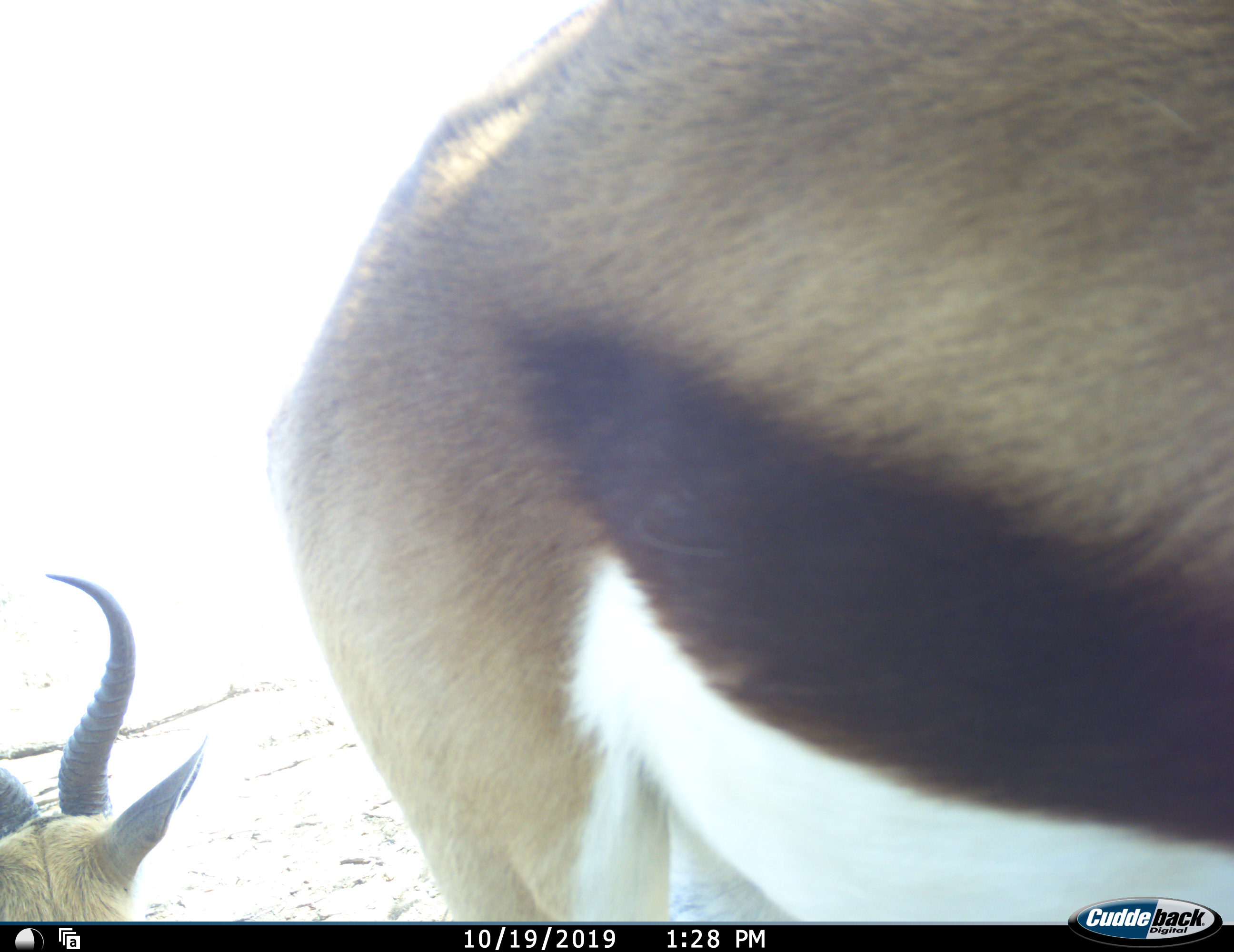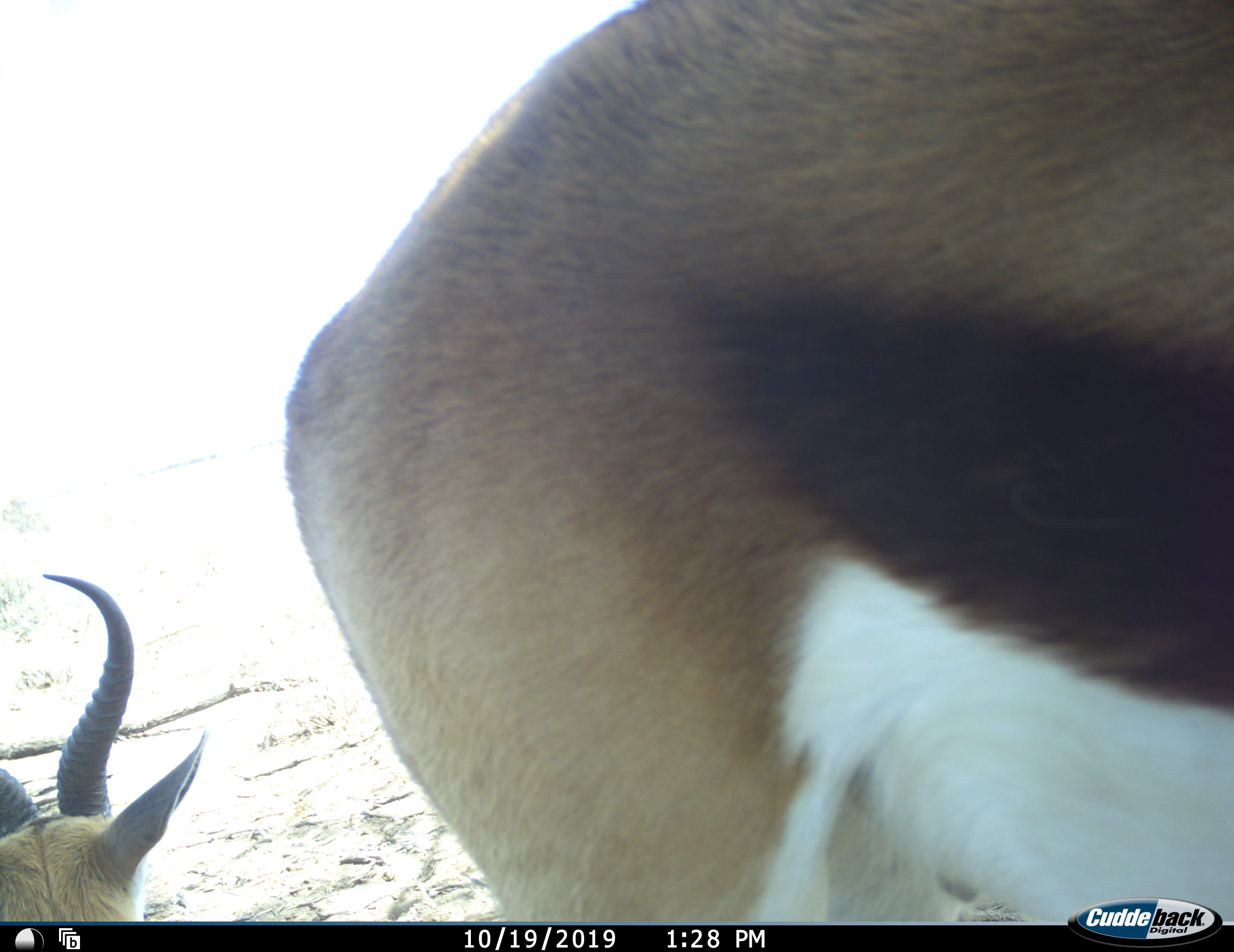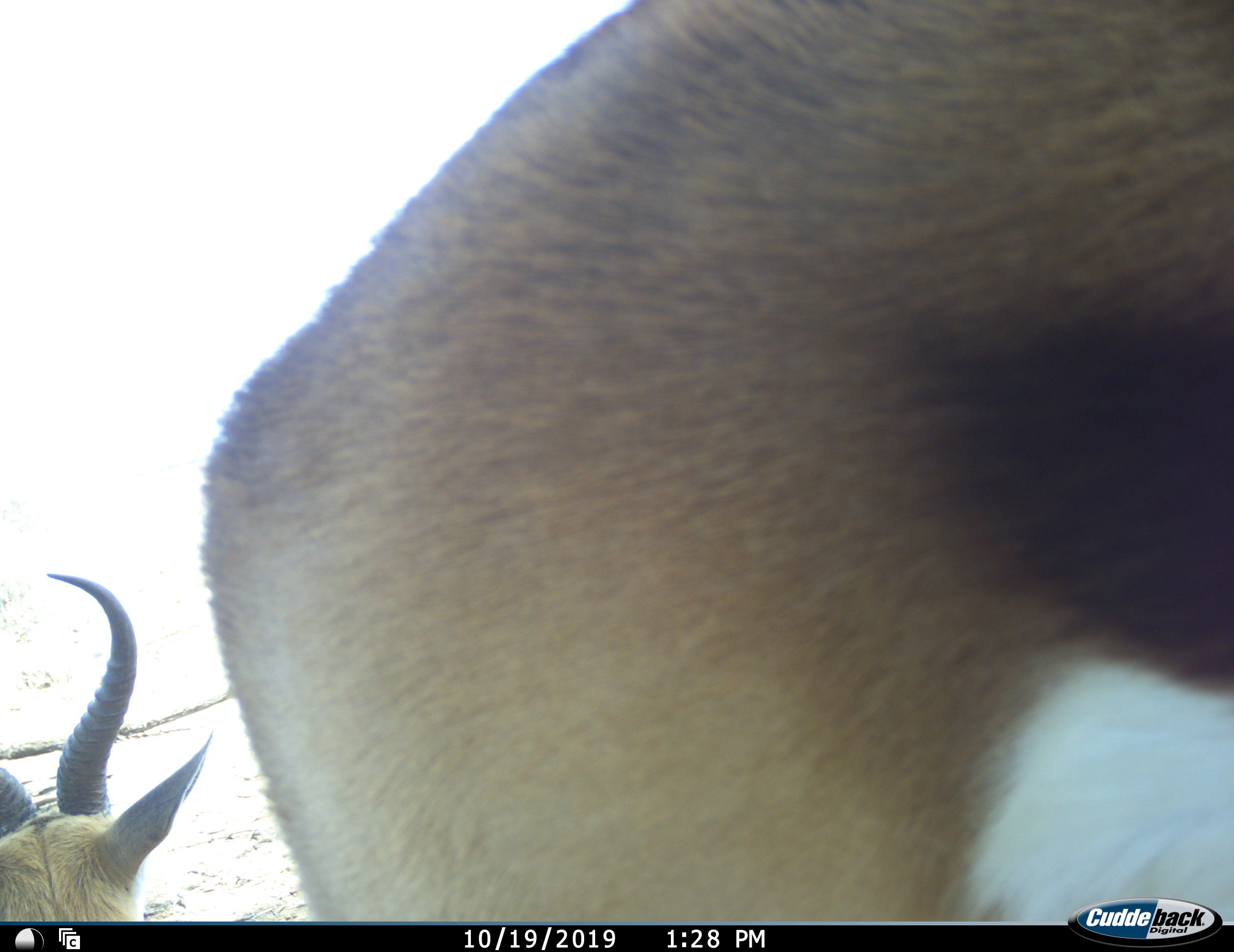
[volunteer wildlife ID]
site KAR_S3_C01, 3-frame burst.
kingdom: Animalia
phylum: Chordata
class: Mammalia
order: Artiodactyla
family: Bovidae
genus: Antidorcas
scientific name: Antidorcas marsupialis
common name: springbok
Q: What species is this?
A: Springbok (Antidorcas marsupialis).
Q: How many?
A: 2.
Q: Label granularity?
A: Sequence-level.